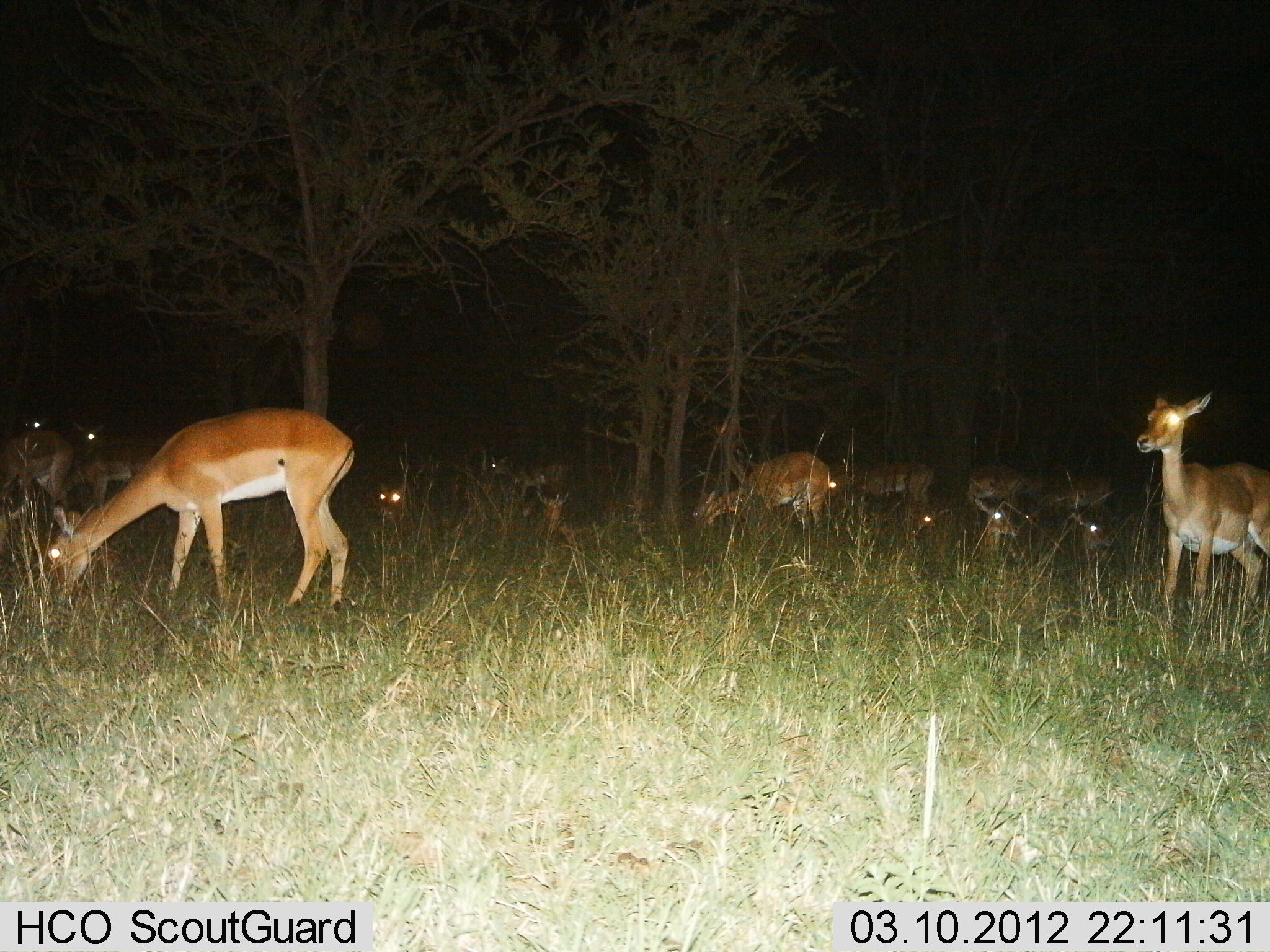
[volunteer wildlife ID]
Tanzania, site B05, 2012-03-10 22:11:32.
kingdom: Animalia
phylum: Chordata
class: Mammalia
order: Artiodactyla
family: Bovidae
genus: Aepyceros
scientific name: Aepyceros melampus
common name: impala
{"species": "impala (Aepyceros melampus)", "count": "11-50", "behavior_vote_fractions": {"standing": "77%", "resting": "68%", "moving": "5%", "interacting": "5%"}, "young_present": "5%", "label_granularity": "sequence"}